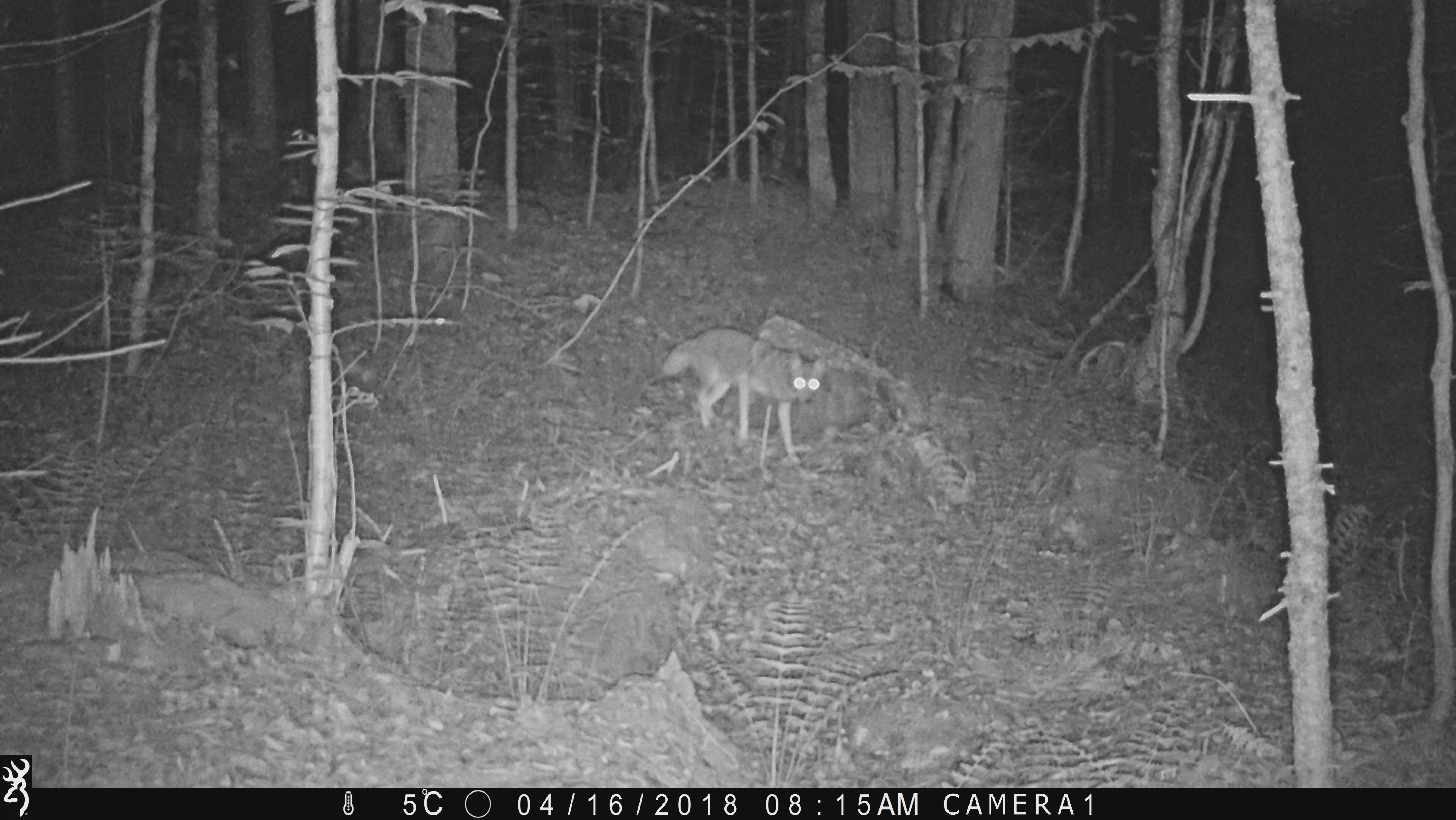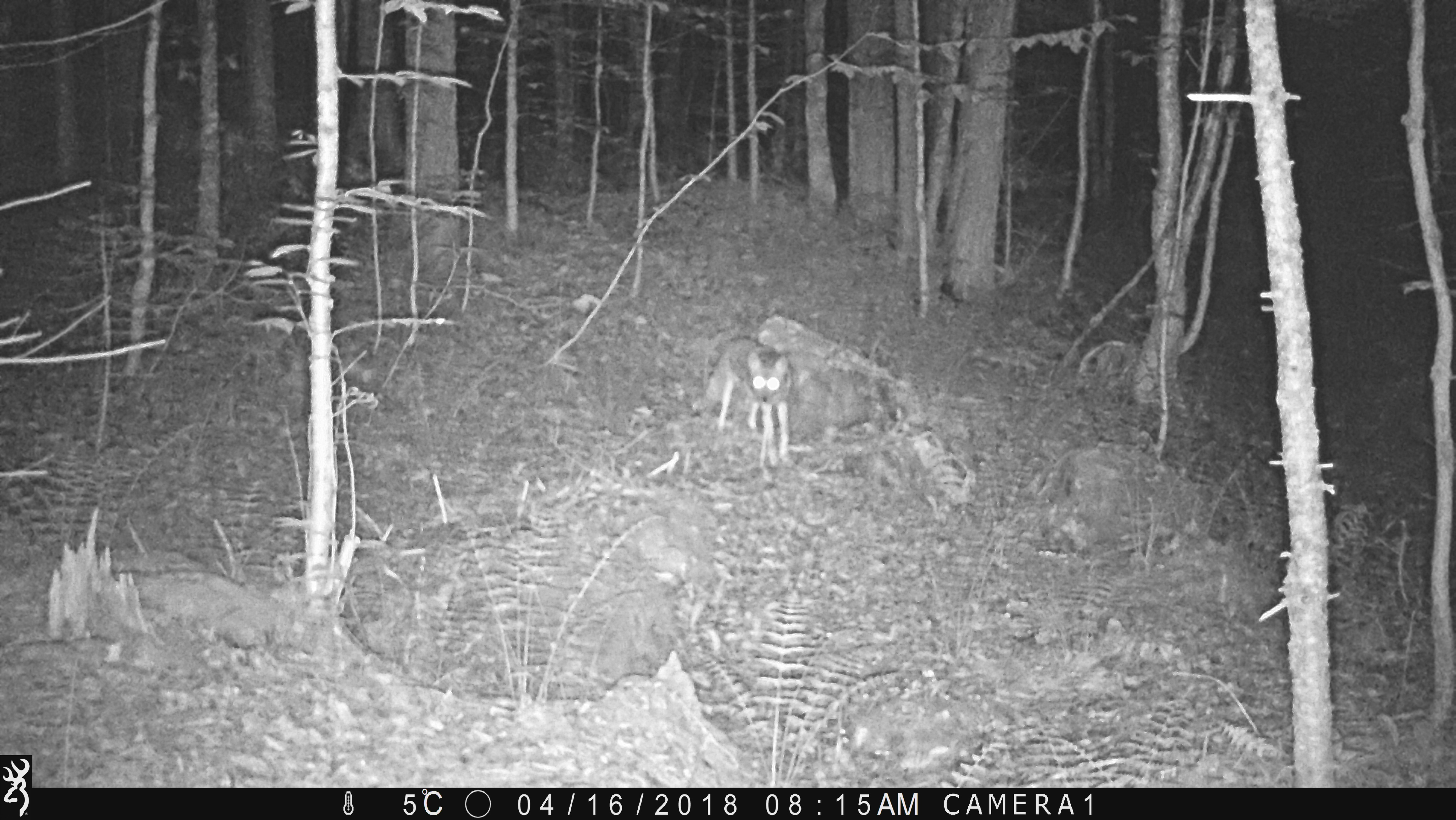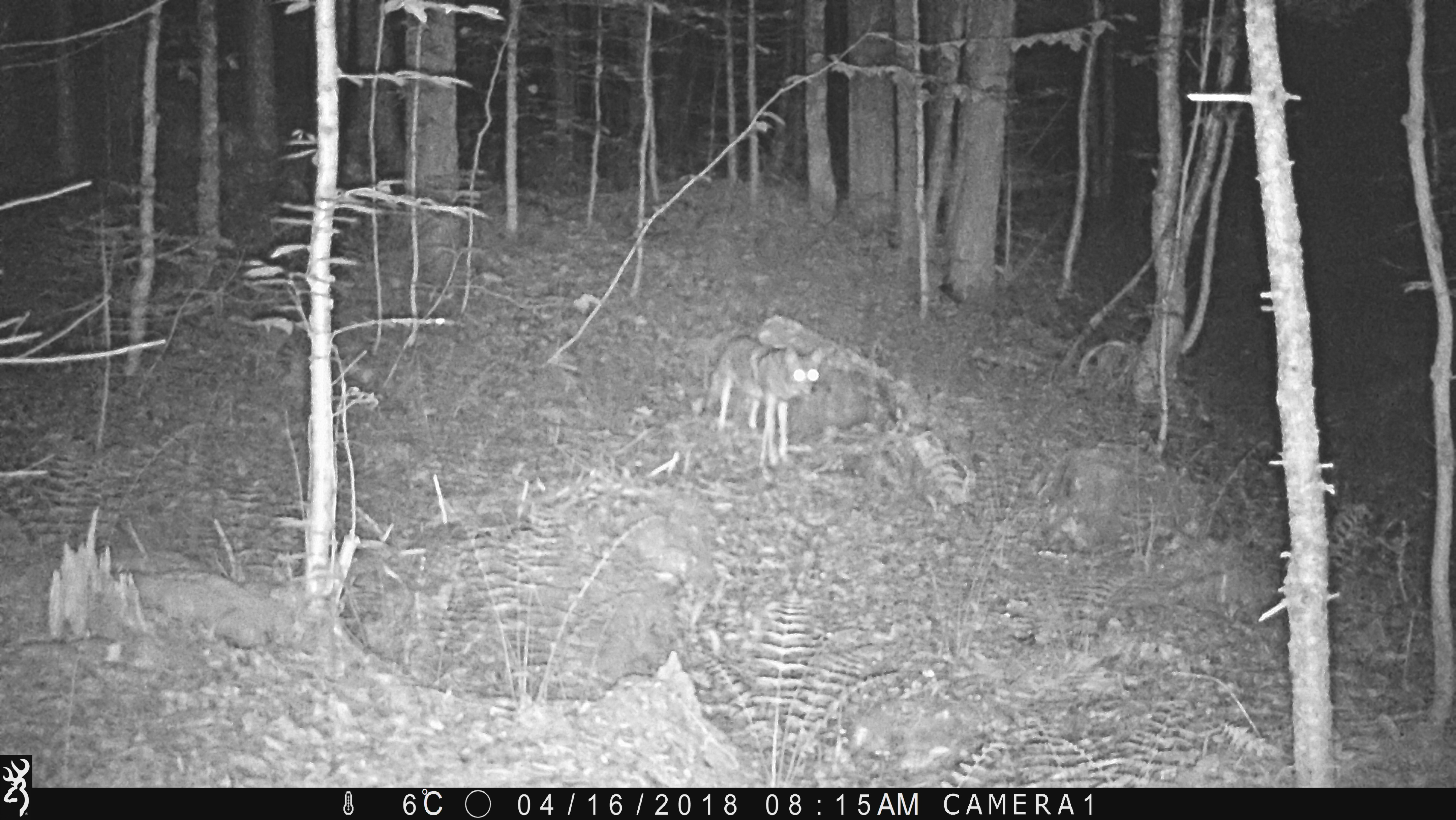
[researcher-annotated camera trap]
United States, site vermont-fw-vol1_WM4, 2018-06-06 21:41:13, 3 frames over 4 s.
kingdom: Animalia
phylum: Chordata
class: Mammalia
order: Carnivora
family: Canidae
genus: Canis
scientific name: Canis latrans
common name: coyote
Coyote (Canis latrans).